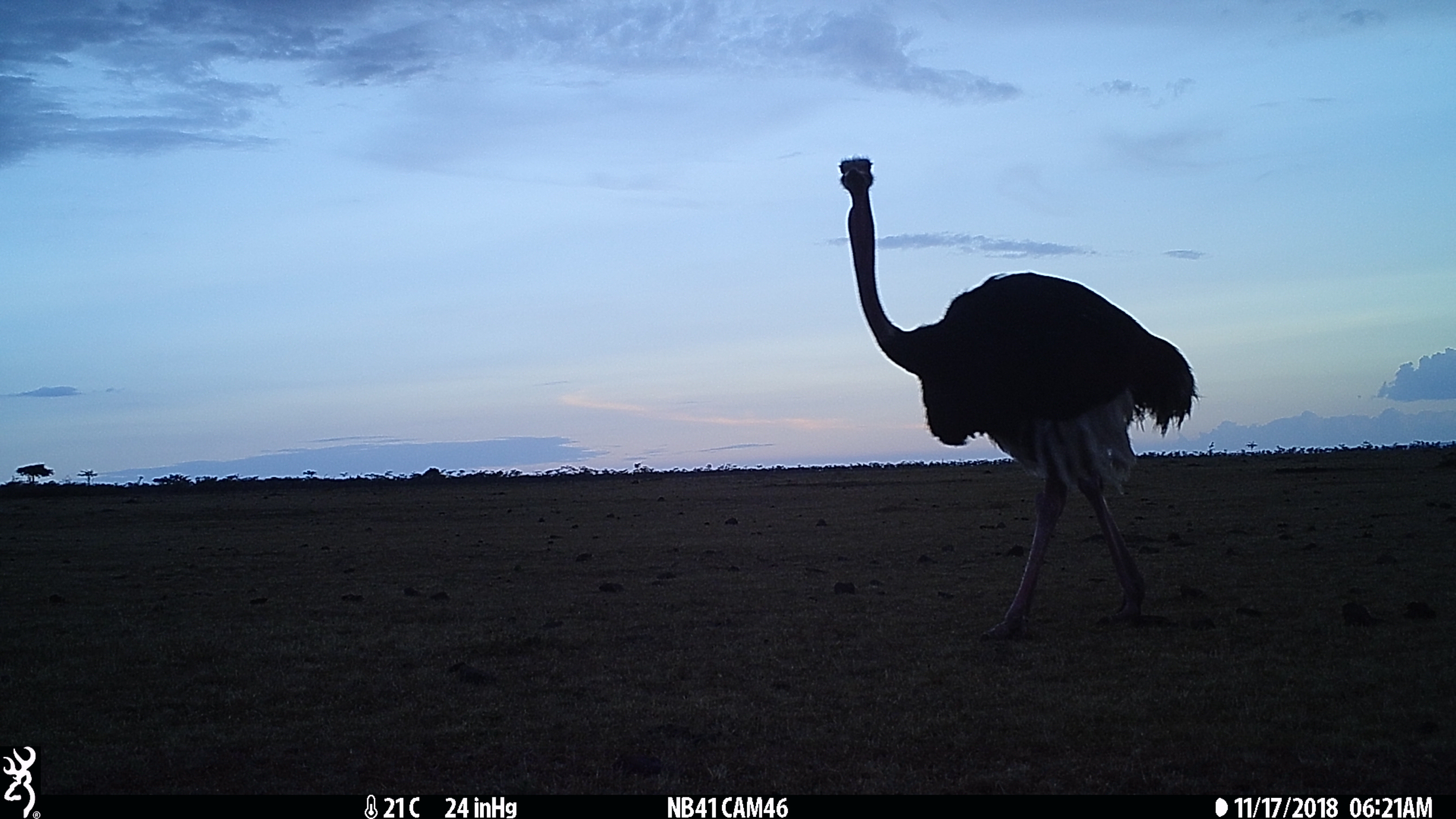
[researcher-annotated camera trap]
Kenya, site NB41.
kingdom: Animalia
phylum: Chordata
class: Aves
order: Struthioniformes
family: Struthionidae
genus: Struthio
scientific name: Struthio camelus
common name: ostrich